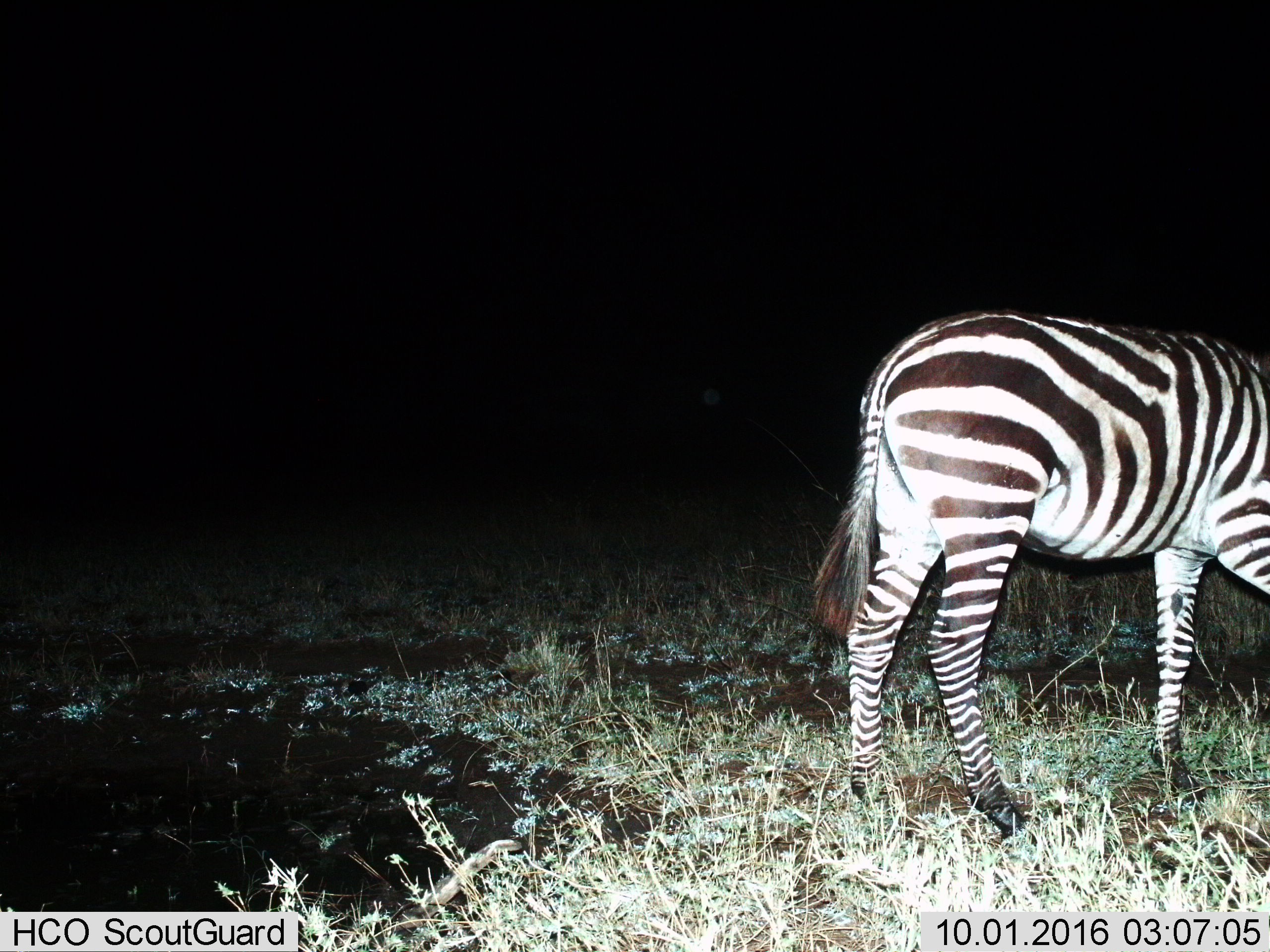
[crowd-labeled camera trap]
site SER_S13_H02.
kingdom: Animalia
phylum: Chordata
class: Mammalia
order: Perissodactyla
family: Equidae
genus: Equus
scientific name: Equus quagga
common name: plains zebra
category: zebraplains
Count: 1.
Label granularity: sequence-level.